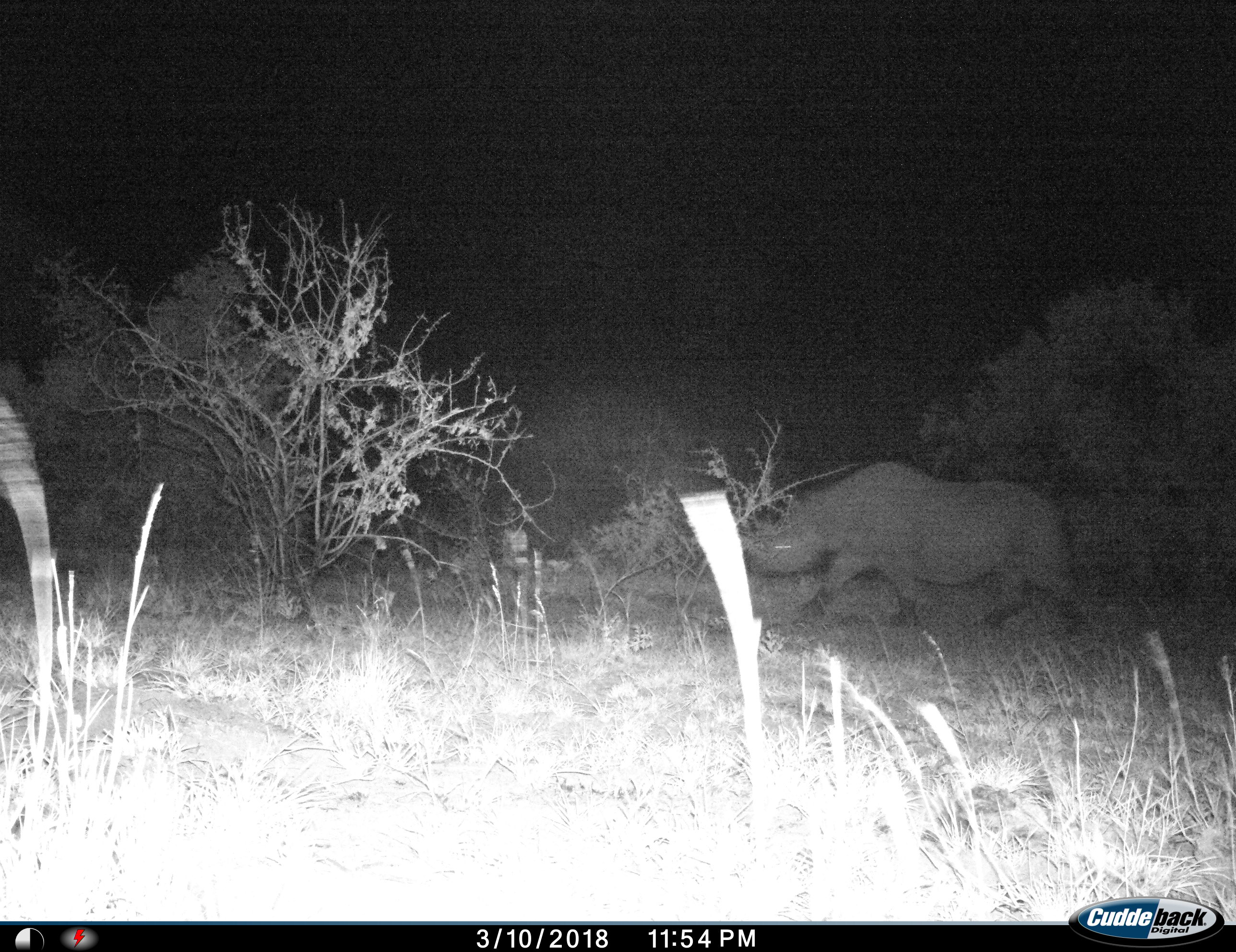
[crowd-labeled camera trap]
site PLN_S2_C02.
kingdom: Animalia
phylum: Chordata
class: Mammalia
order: Perissodactyla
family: Rhinocerotidae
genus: Diceros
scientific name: Diceros bicornis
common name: black rhinoceros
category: rhinocerosblack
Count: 1.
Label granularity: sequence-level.